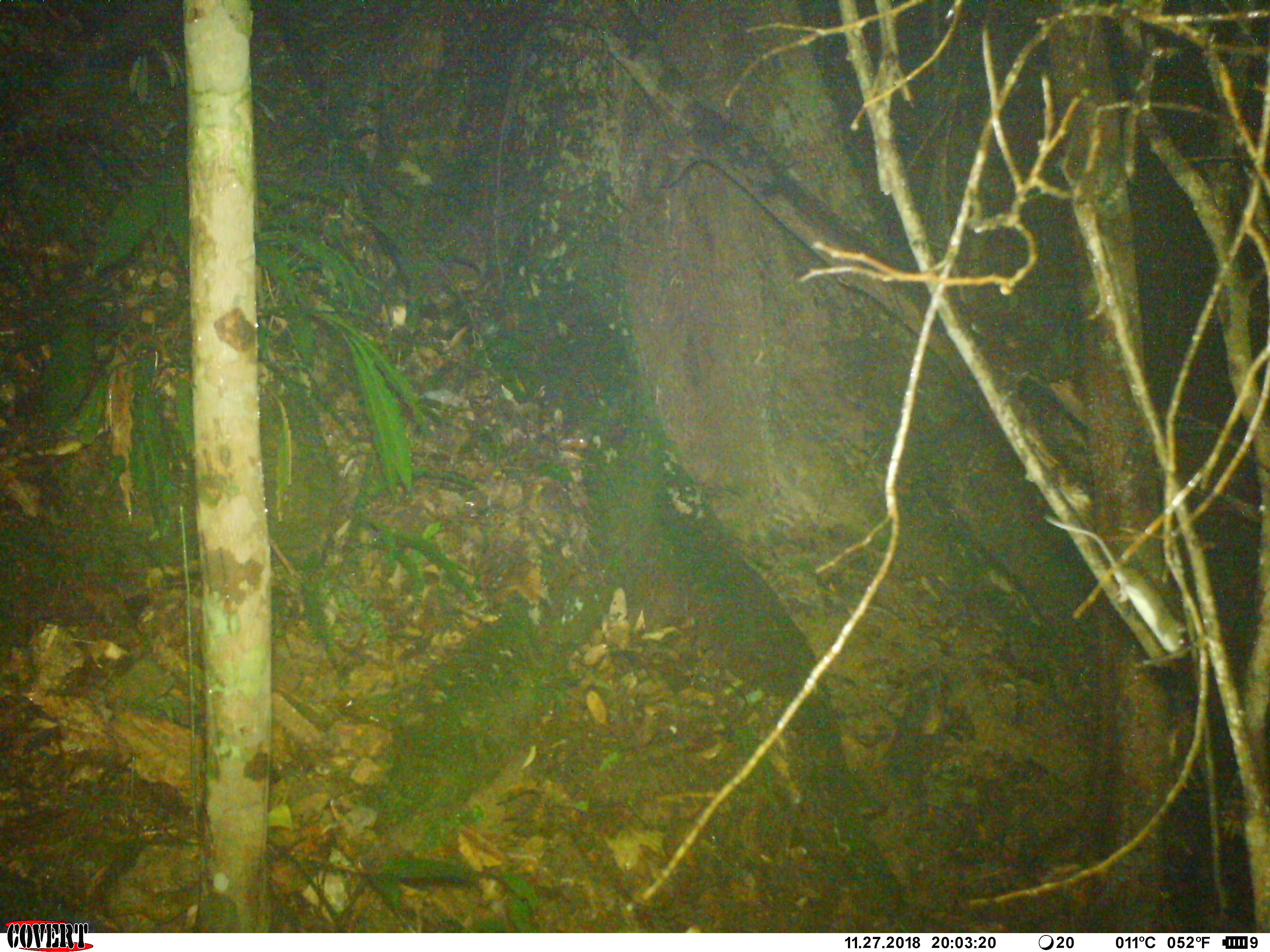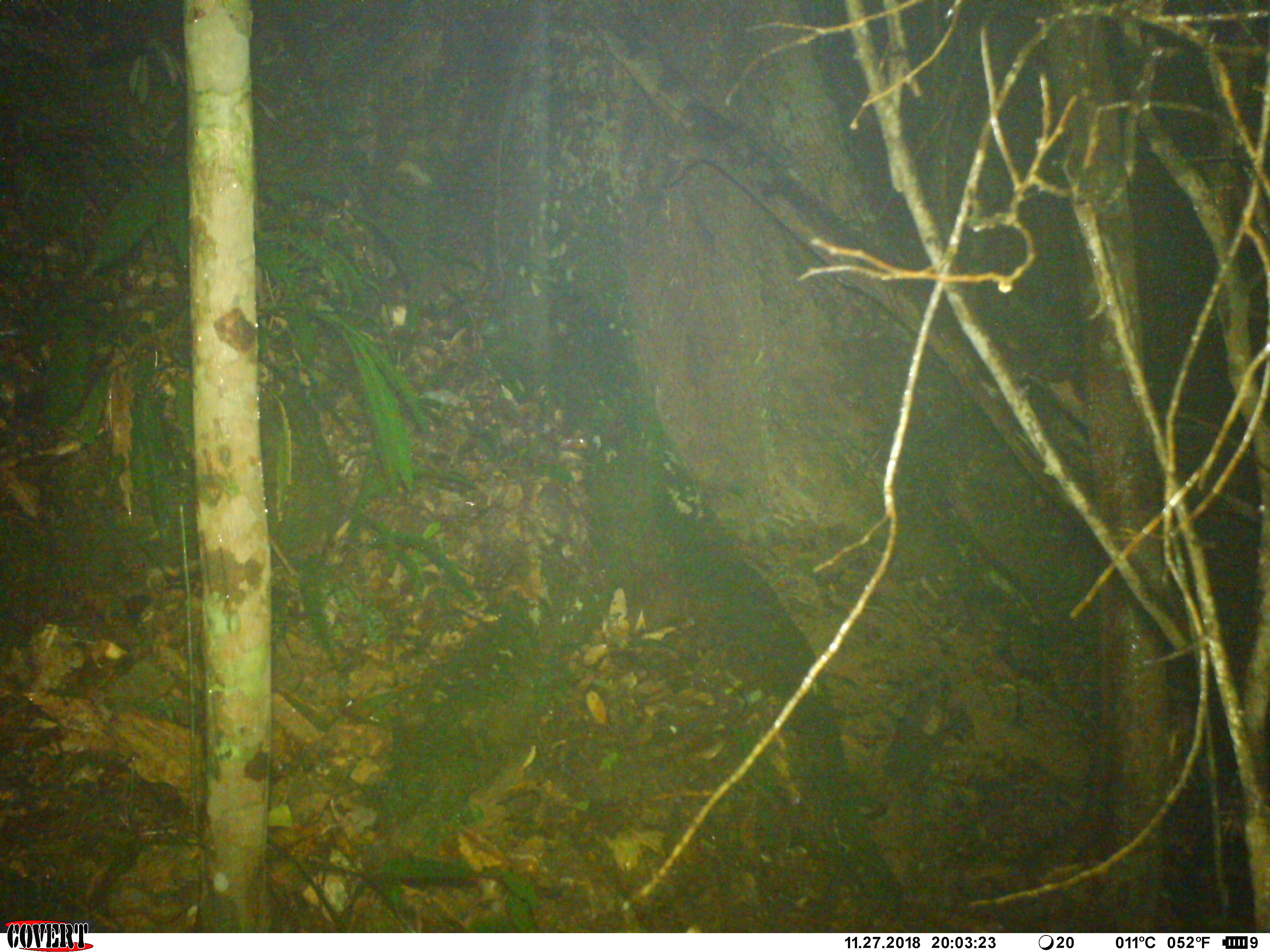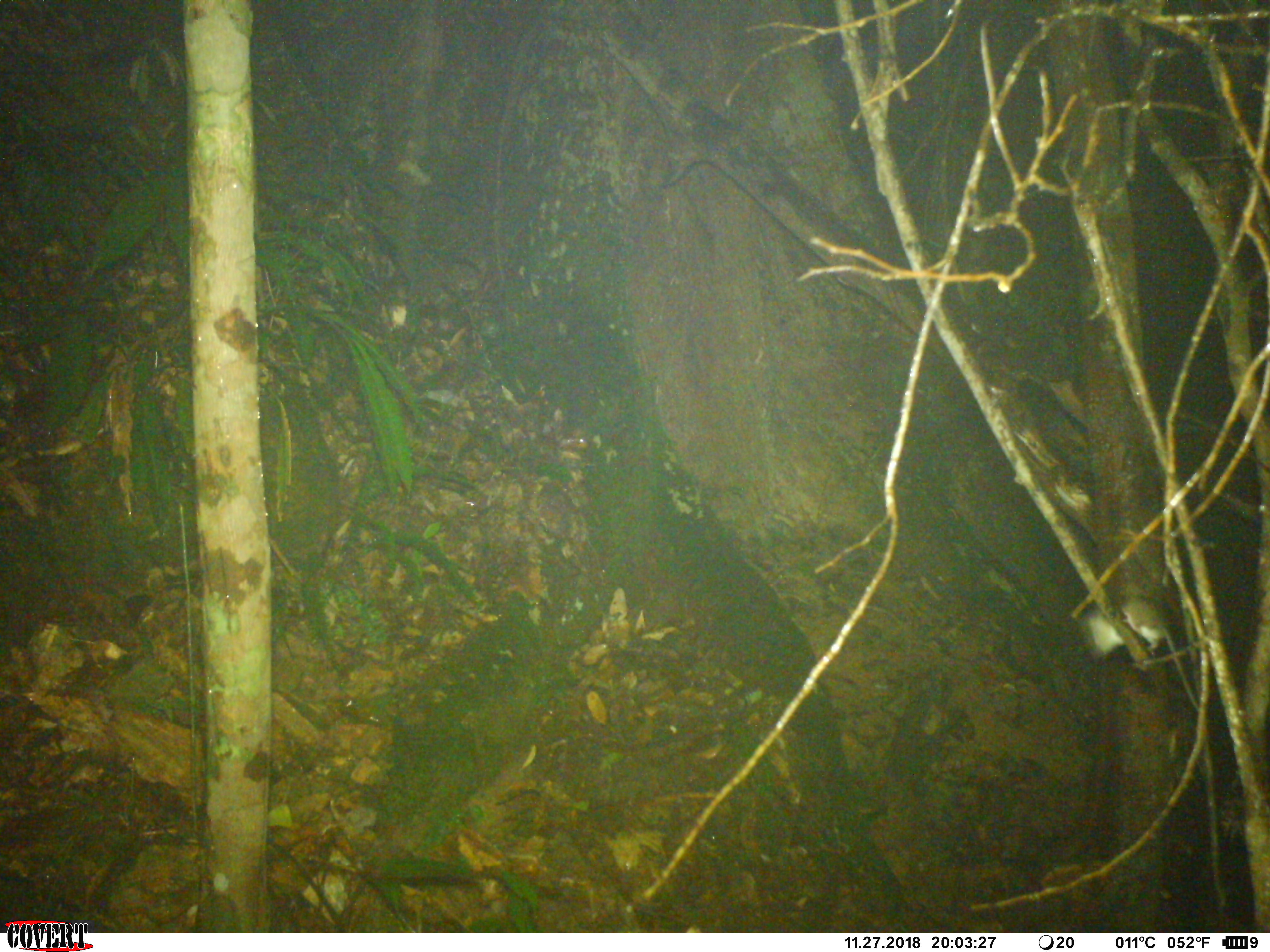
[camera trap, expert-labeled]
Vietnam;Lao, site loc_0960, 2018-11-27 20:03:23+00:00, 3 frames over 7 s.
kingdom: Animalia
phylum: Chordata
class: Mammalia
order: Rodentia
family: Muridae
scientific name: Muridae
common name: old-world mice and rats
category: unidentified murid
Unidentified murid (old-world mice and rats) (Muridae). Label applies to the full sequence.